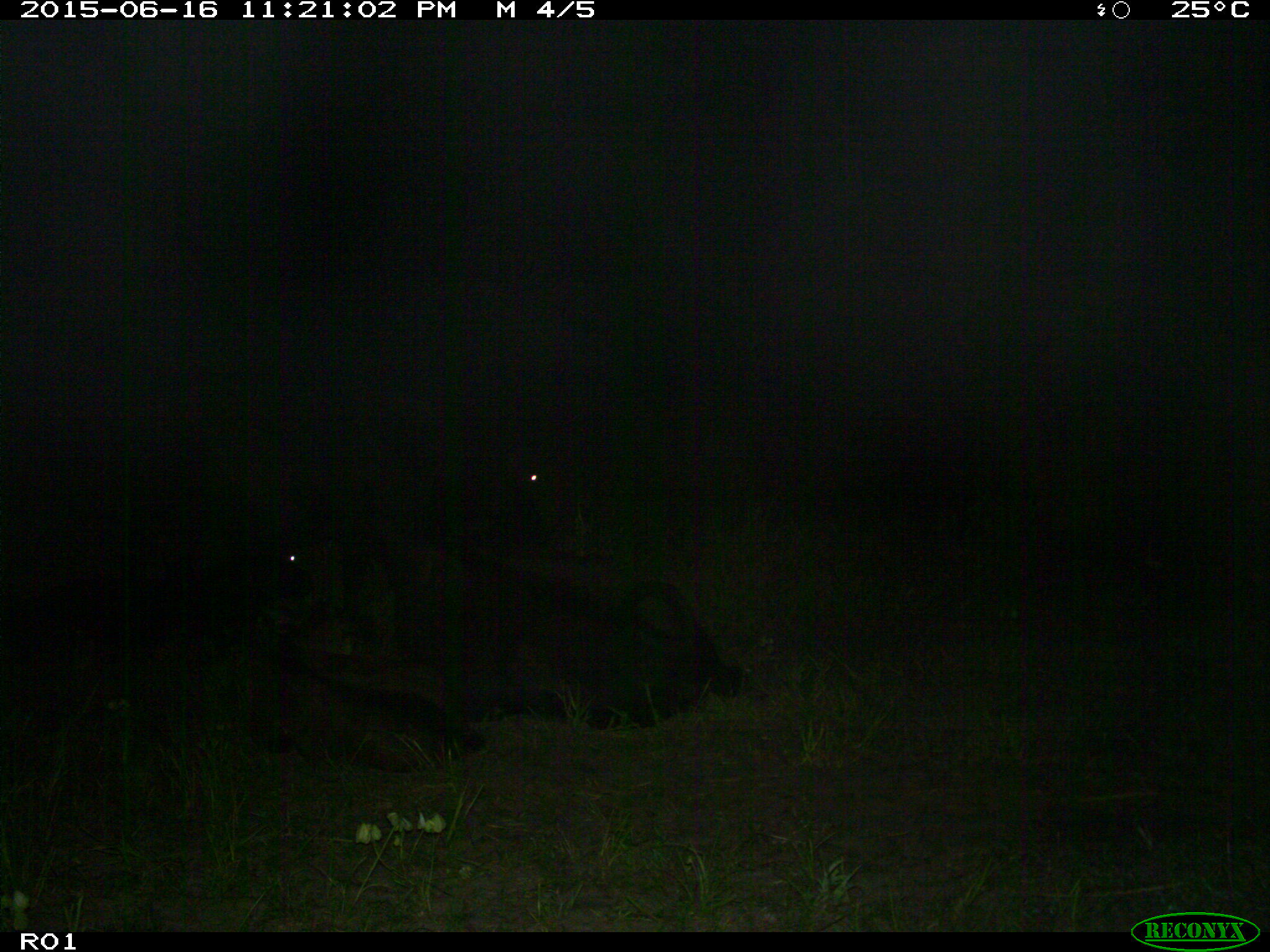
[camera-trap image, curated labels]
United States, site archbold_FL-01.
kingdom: Animalia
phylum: Chordata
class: Mammalia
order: Artiodactyla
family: Bovidae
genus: Bos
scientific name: Bos taurus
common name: domestic cow